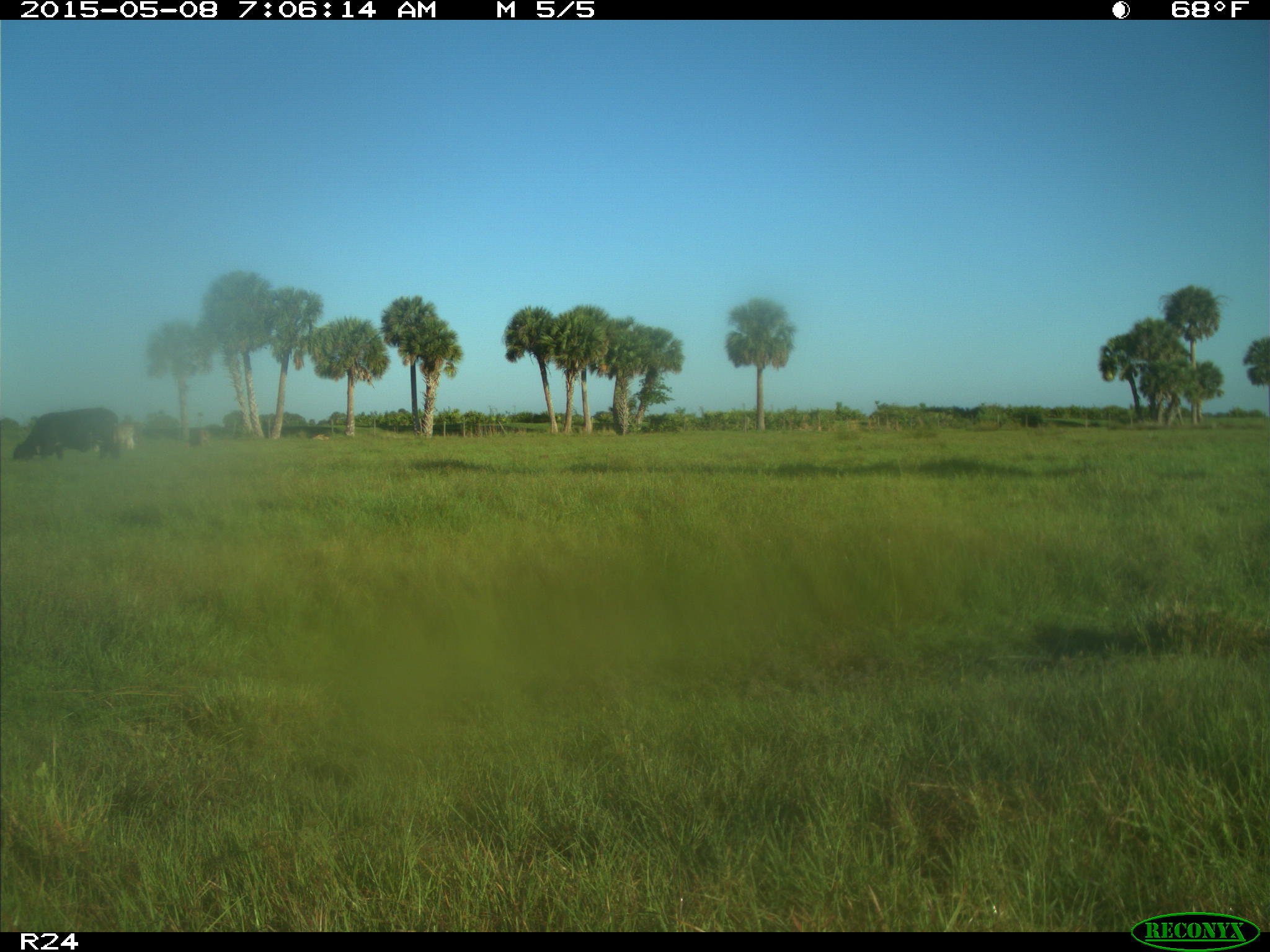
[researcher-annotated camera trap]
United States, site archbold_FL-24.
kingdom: Animalia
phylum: Chordata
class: Mammalia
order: Artiodactyla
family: Bovidae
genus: Bos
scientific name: Bos taurus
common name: domestic cow